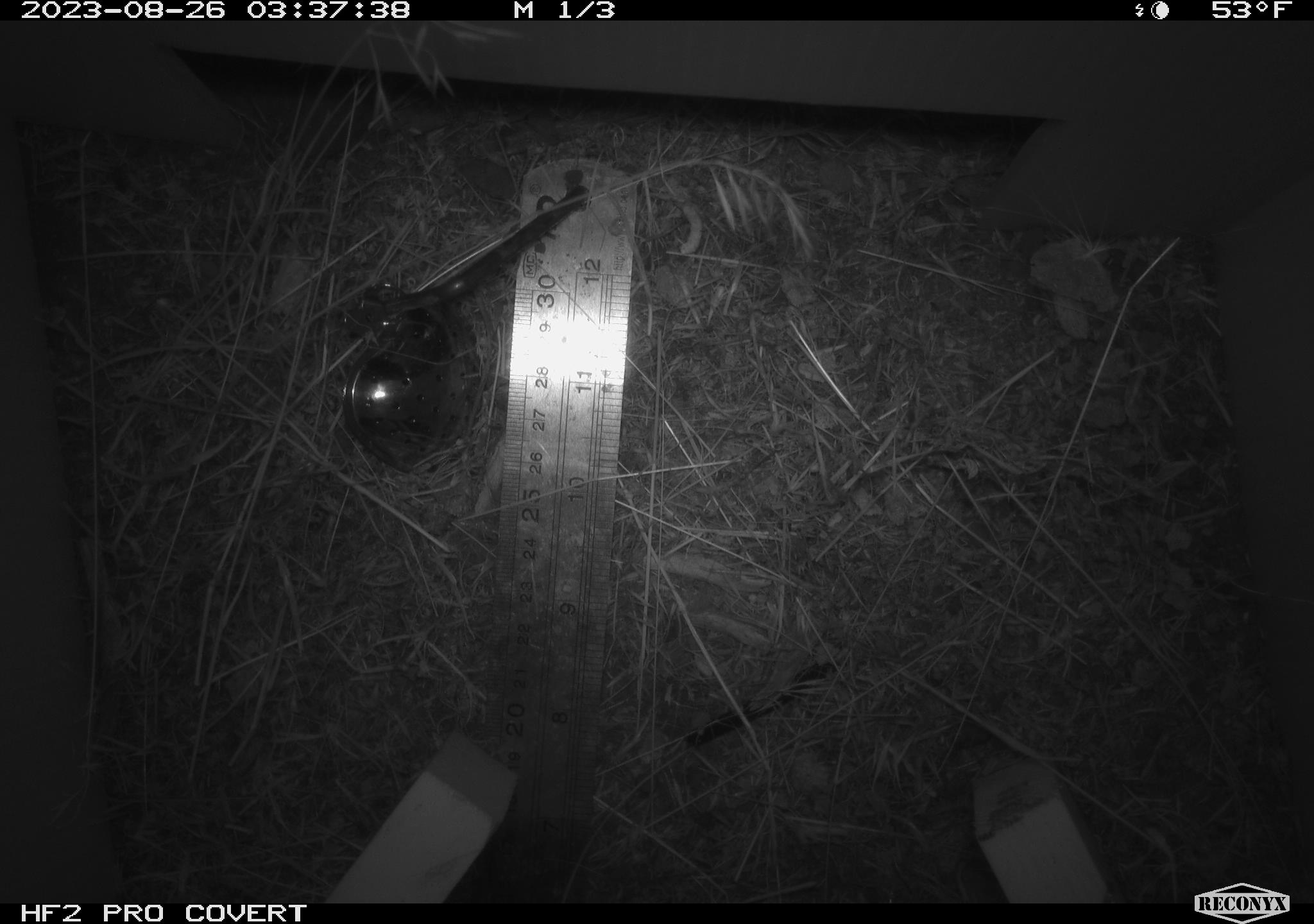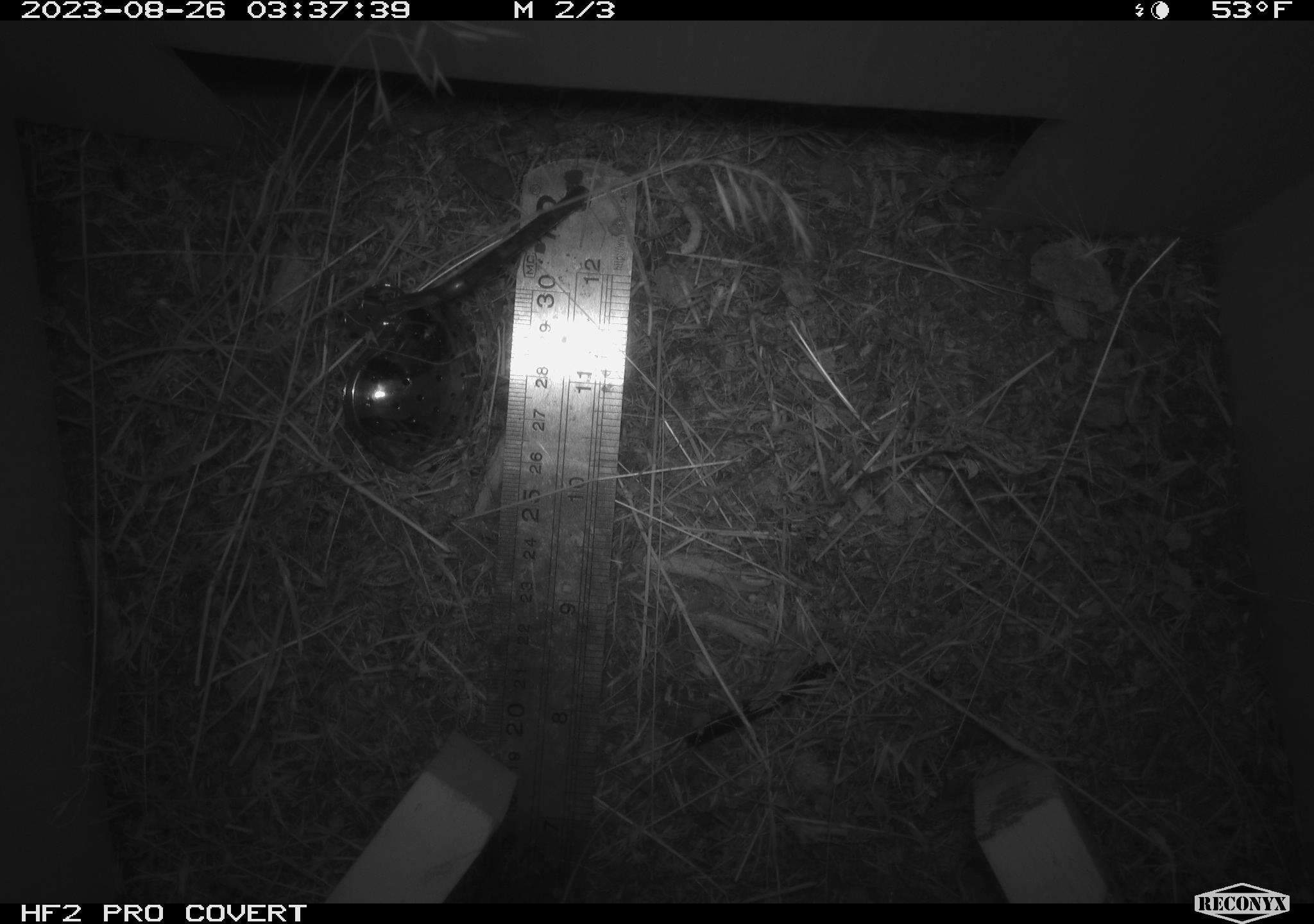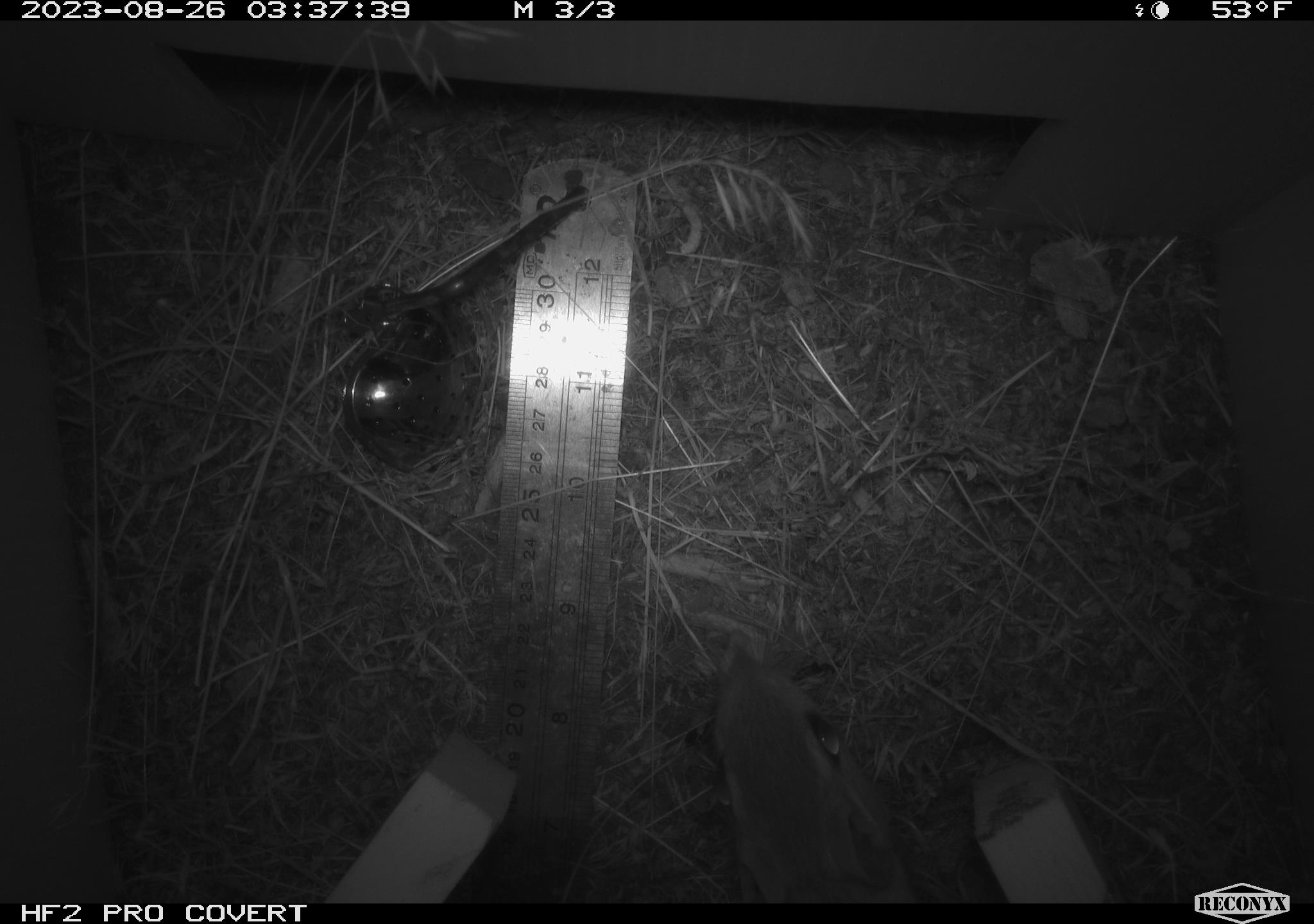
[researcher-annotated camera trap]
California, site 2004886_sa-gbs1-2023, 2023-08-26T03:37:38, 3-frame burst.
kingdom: Animalia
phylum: Chordata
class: Mammalia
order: Rodentia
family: Heteromyidae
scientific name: Heteromyidae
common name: kangaroo rats and pocket mice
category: heteromyidae family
Heteromyidae family (kangaroo rats and pocket mice) (Heteromyidae).